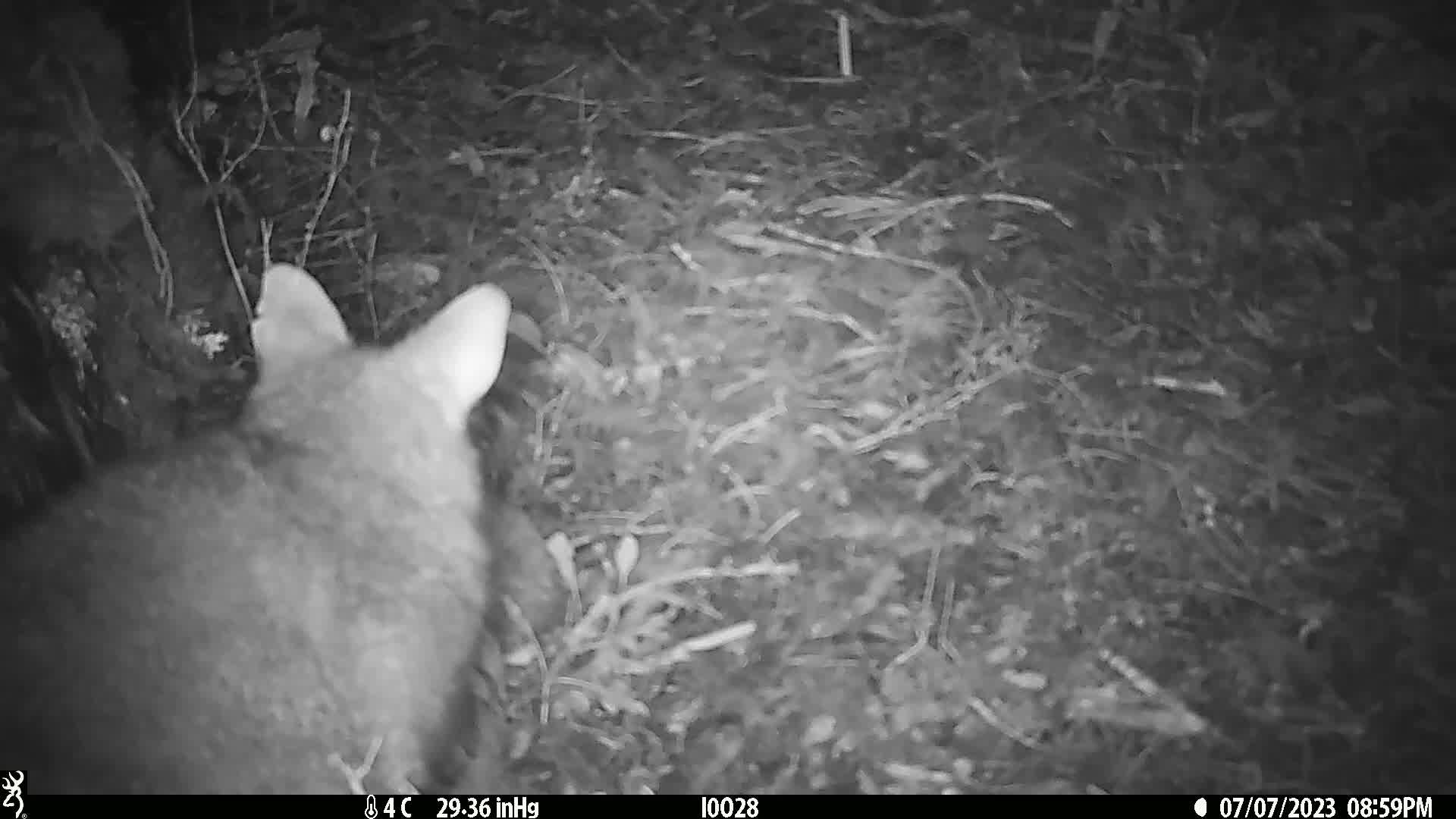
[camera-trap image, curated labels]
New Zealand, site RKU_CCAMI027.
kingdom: Animalia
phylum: Chordata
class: Mammalia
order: Diprotodontia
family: Phalangeridae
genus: Trichosurus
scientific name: Trichosurus vulpecula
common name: common brushtail possum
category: possum